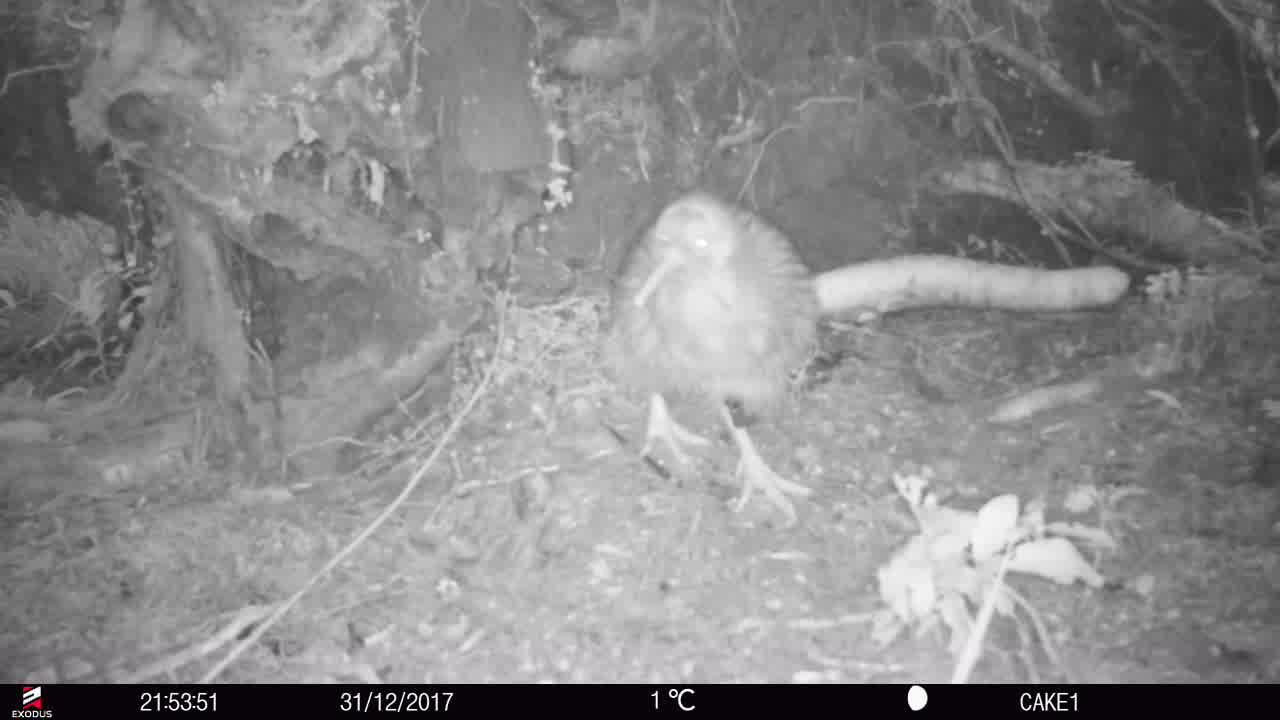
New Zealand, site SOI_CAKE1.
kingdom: Animalia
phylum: Chordata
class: Aves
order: Apterygiformes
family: Apterygidae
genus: Apteryx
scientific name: Apteryx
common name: kiwi